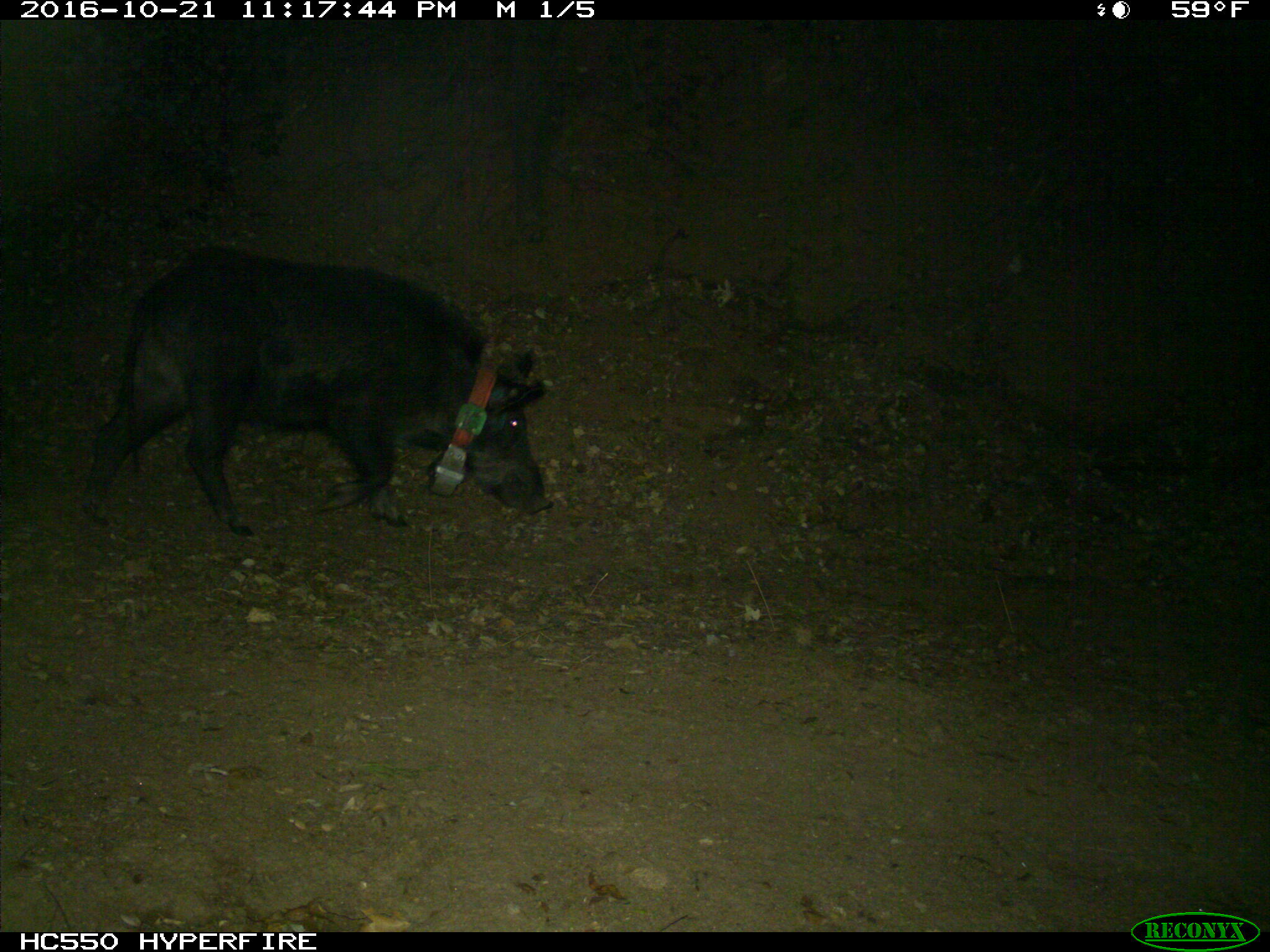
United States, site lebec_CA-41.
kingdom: Animalia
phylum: Chordata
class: Mammalia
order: Artiodactyla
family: Suidae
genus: Sus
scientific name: Sus scrofa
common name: wild boar